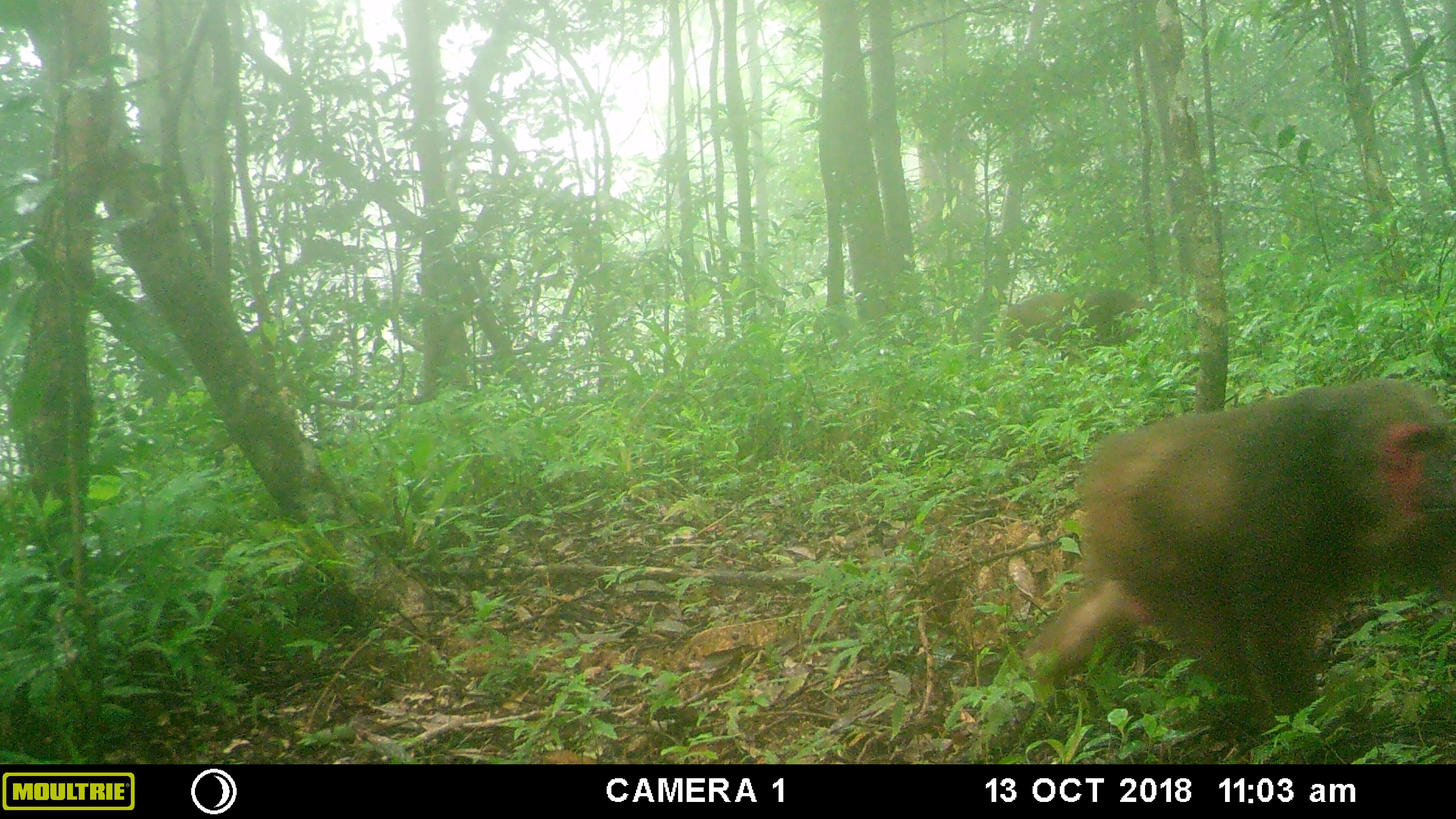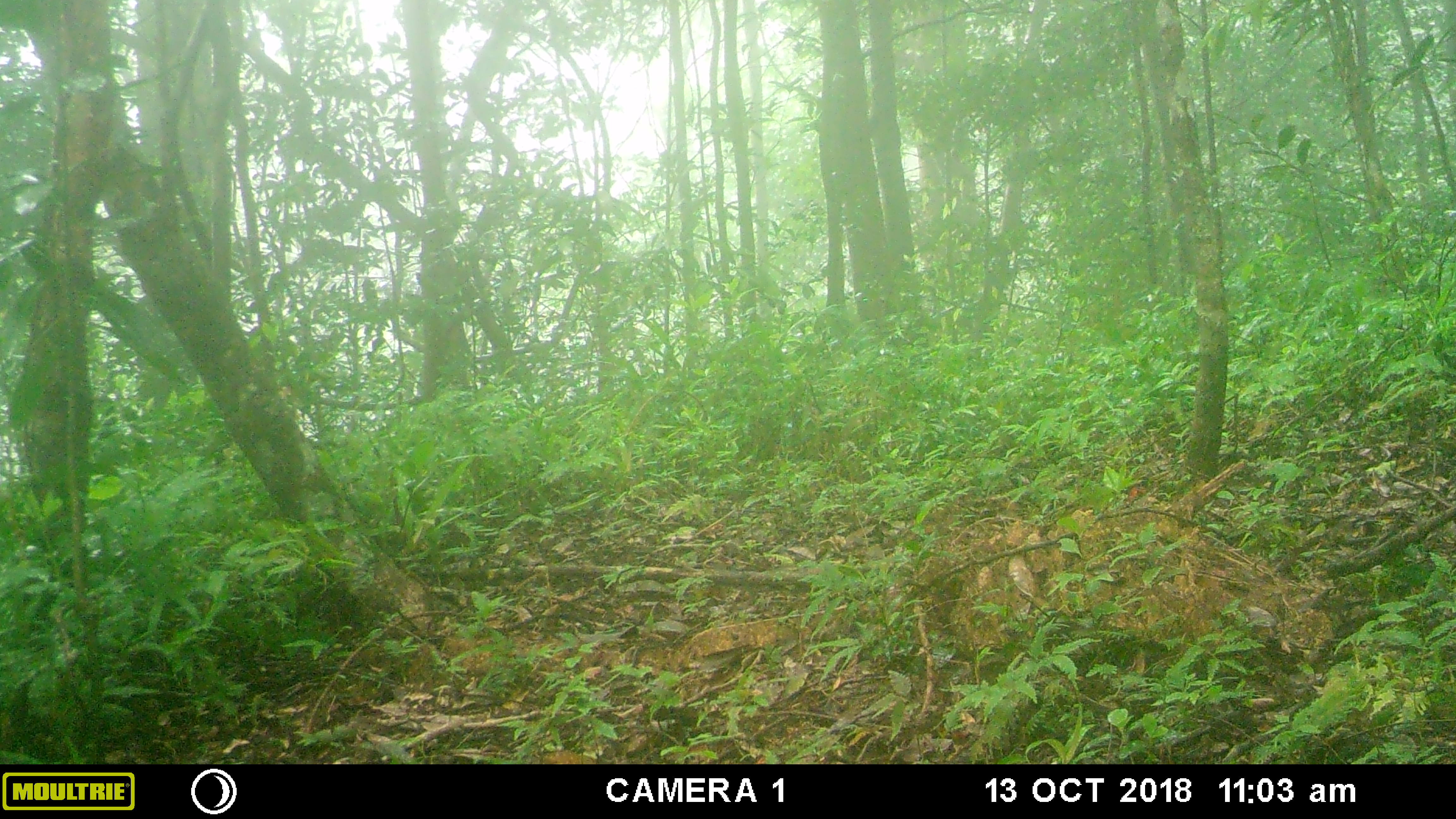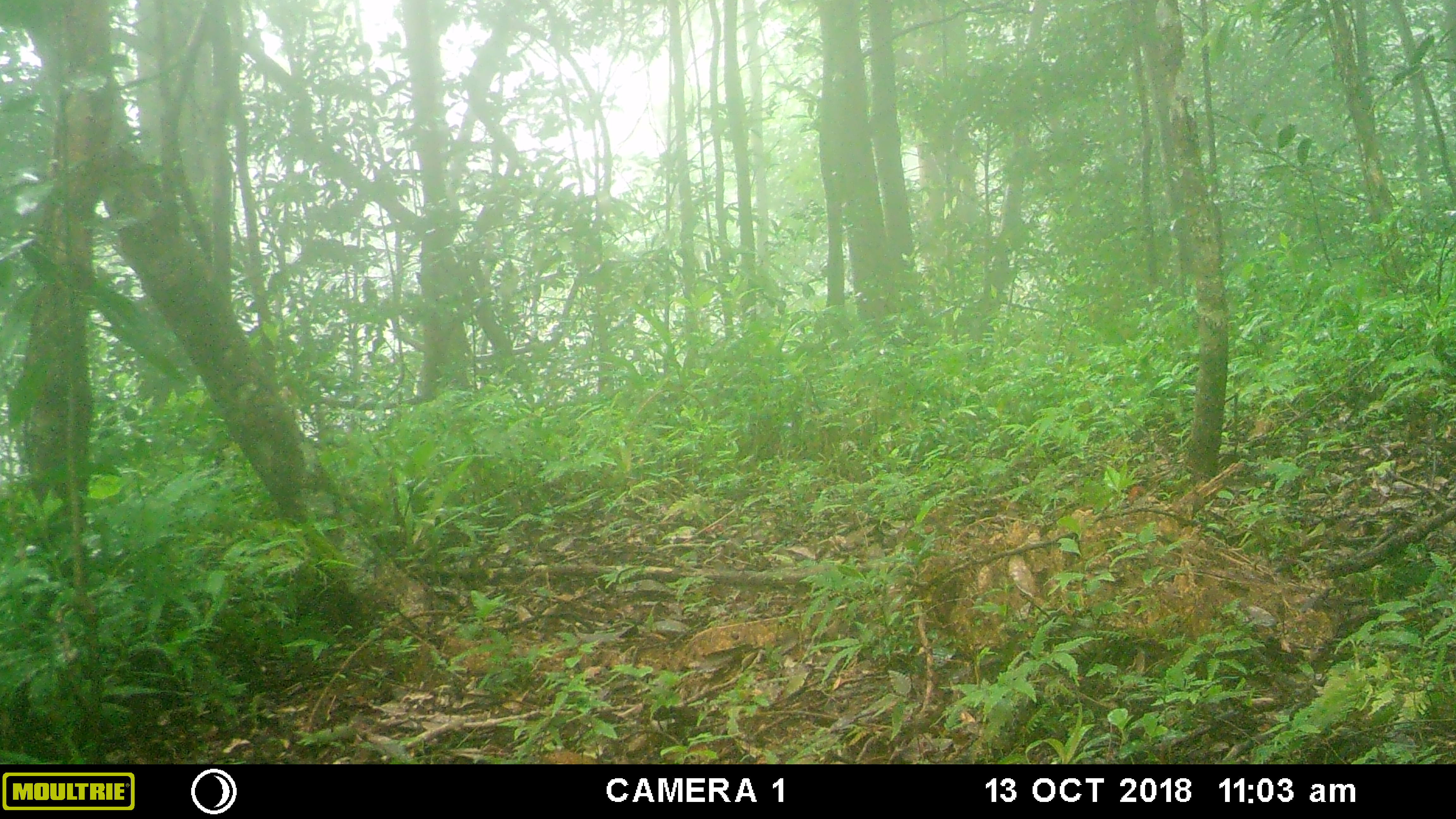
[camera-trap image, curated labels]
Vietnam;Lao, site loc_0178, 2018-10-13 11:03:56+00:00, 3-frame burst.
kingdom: Animalia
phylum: Chordata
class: Mammalia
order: Primates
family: Cercopithecidae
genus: Macaca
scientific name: Macaca arctoides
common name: stump-tailed macaque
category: stump tailed macaque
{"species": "stump tailed macaque (stump-tailed macaque) (Macaca arctoides)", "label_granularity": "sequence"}